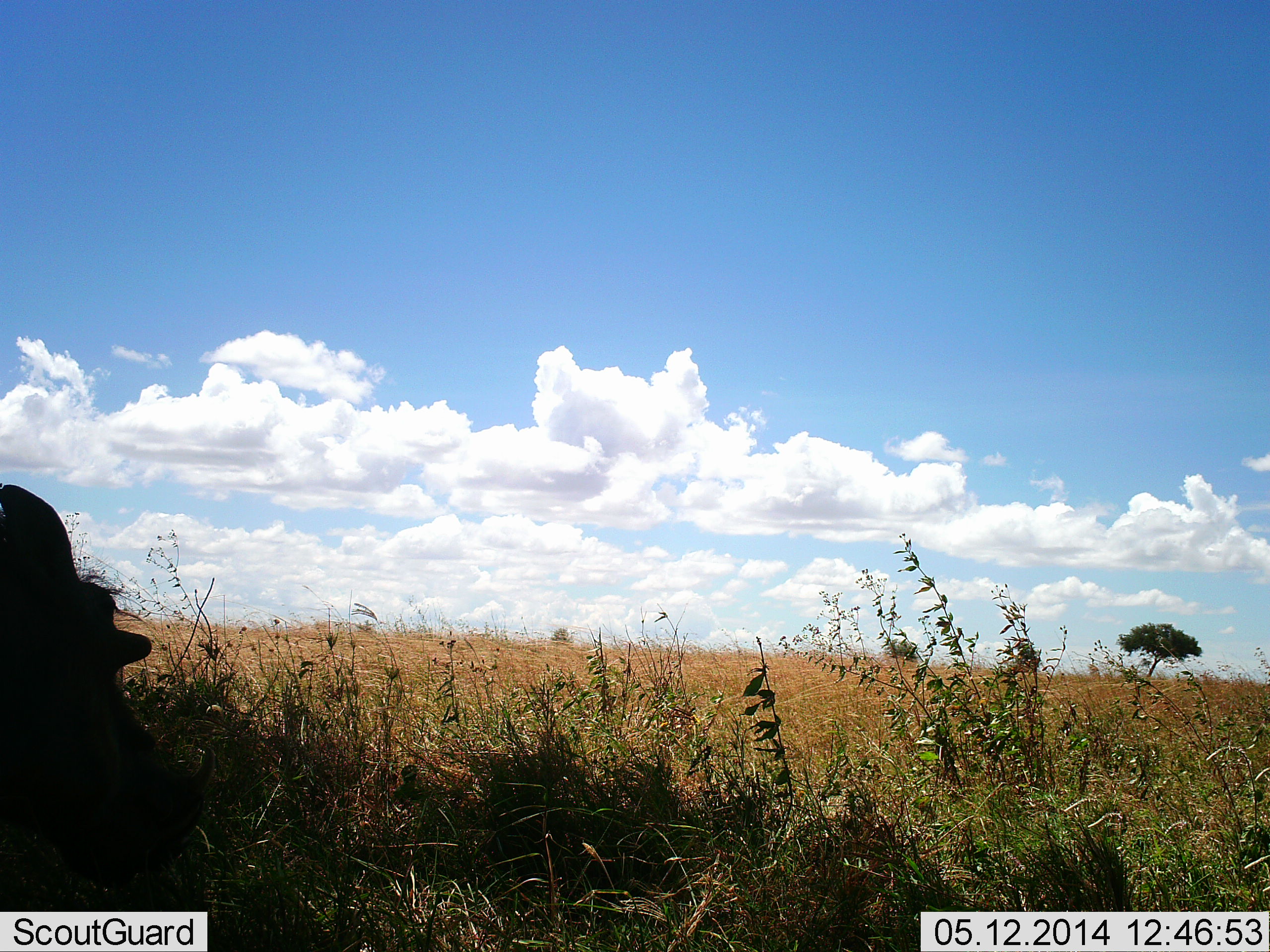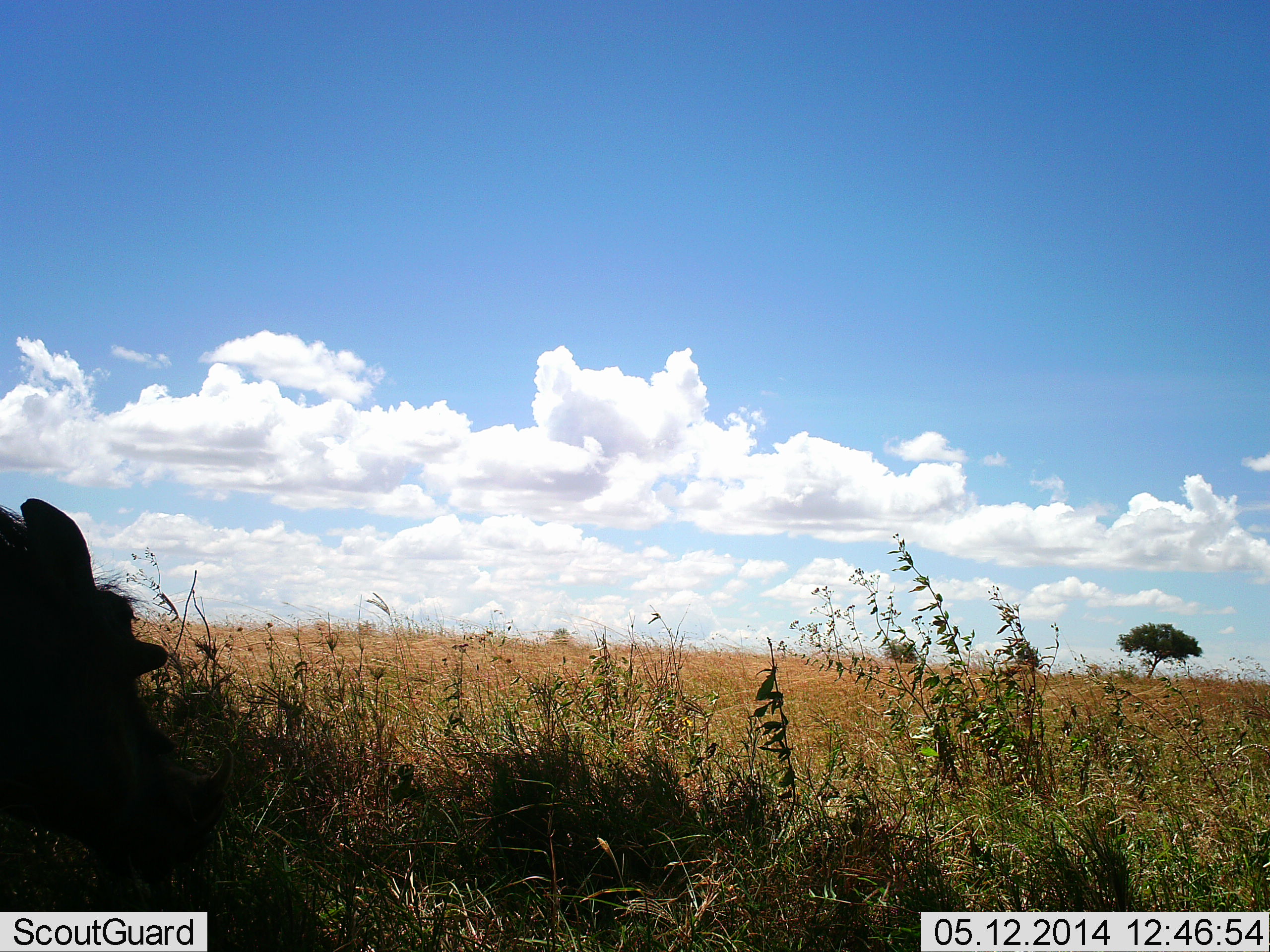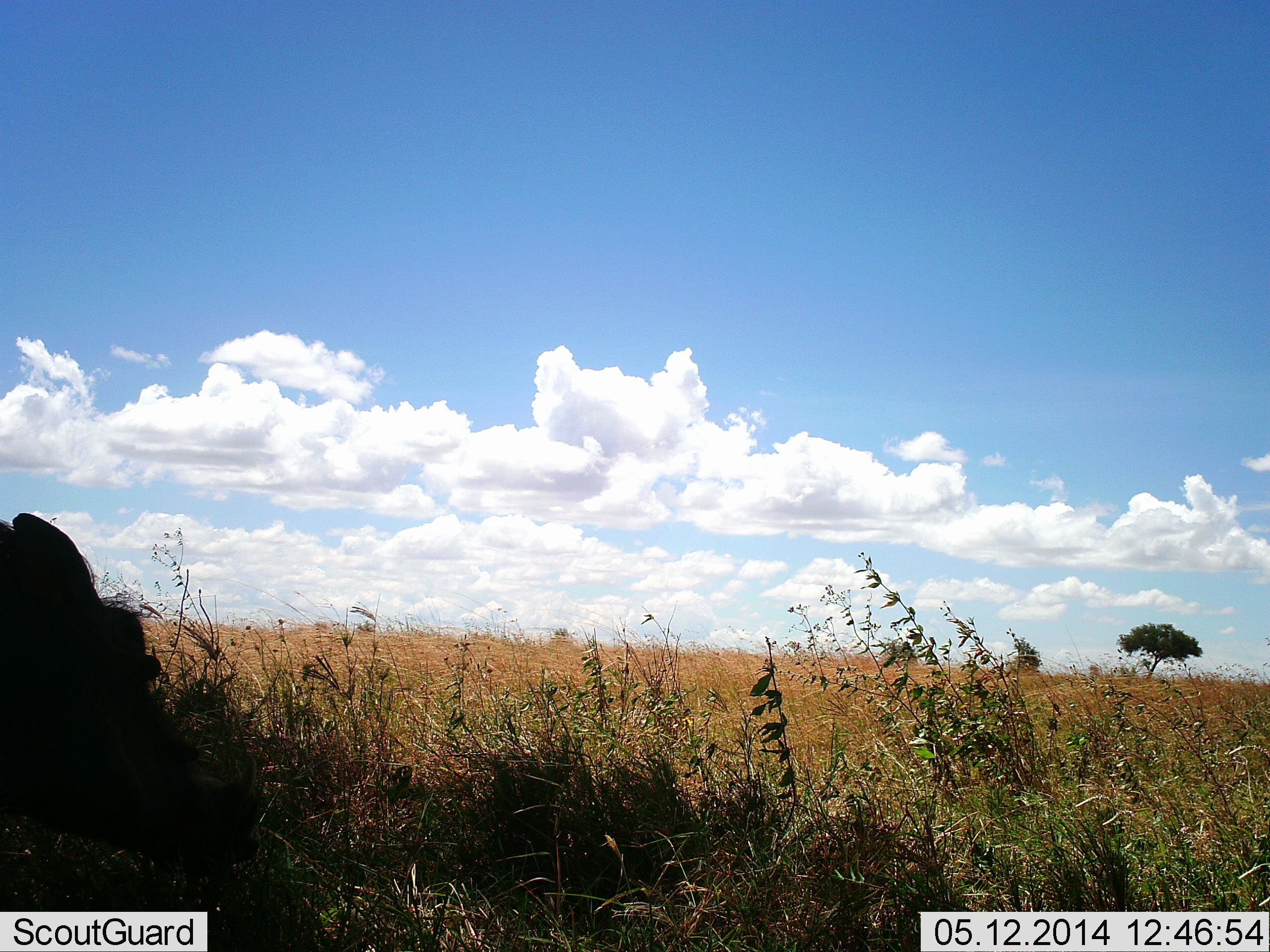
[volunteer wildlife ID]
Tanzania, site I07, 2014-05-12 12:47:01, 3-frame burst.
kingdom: Animalia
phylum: Chordata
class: Mammalia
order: Artiodactyla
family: Suidae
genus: Phacochoerus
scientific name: Phacochoerus africanus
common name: warthog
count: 1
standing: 70%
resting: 10%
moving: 0%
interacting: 0%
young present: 0%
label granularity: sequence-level